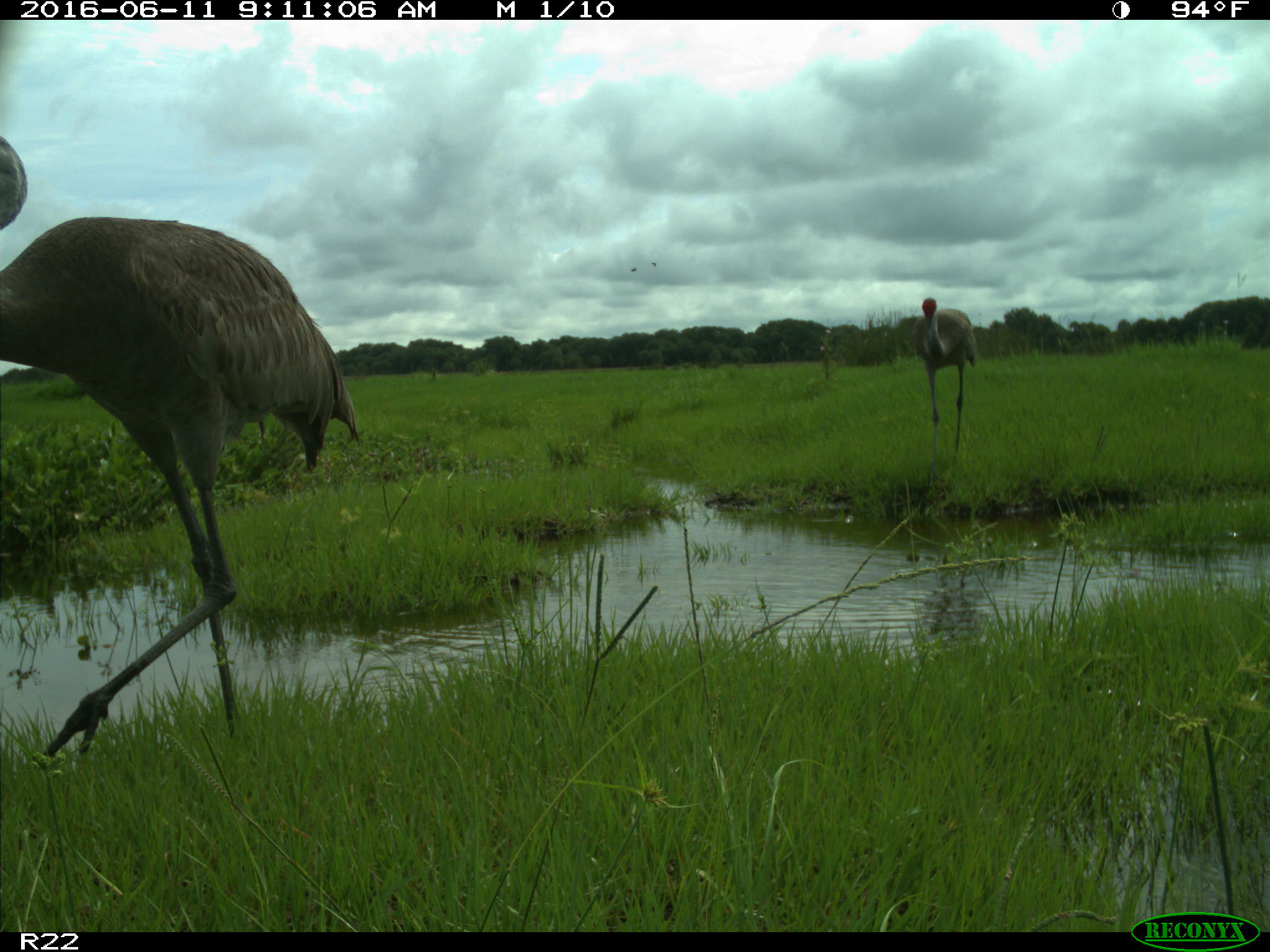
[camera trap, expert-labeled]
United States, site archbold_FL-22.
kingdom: Animalia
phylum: Chordata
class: Aves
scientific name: Aves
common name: birds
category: unidentified bird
Unidentified bird (birds) (Aves).